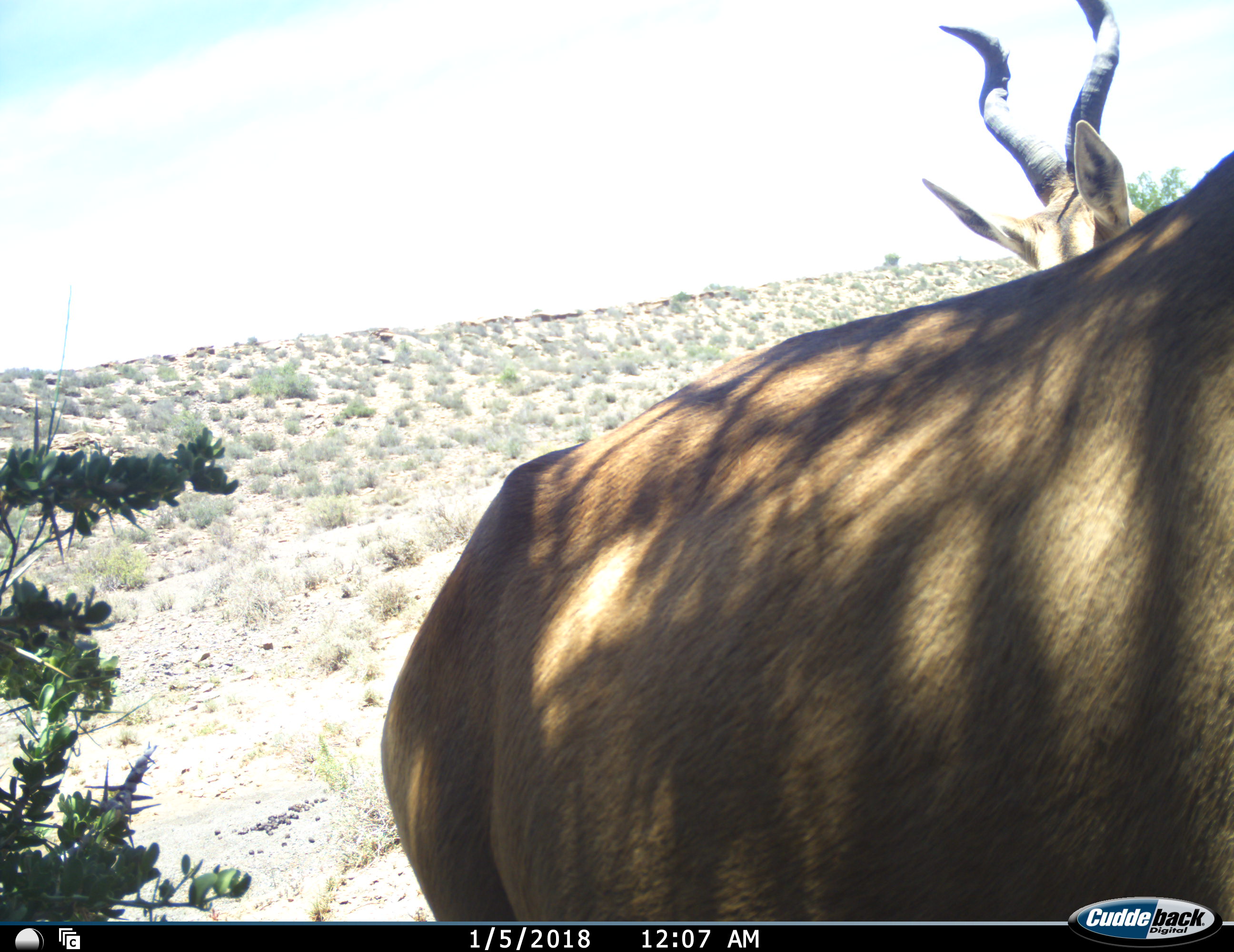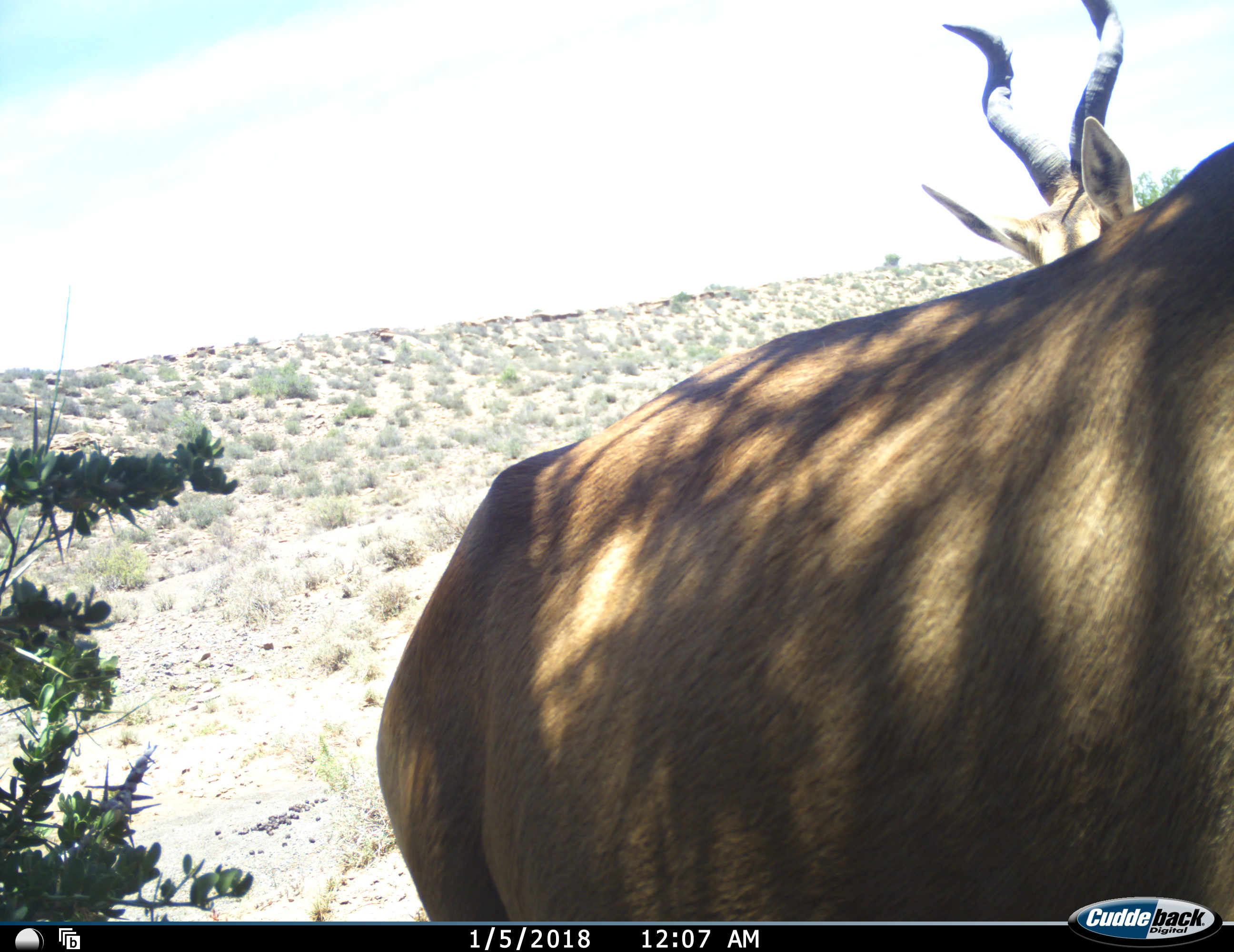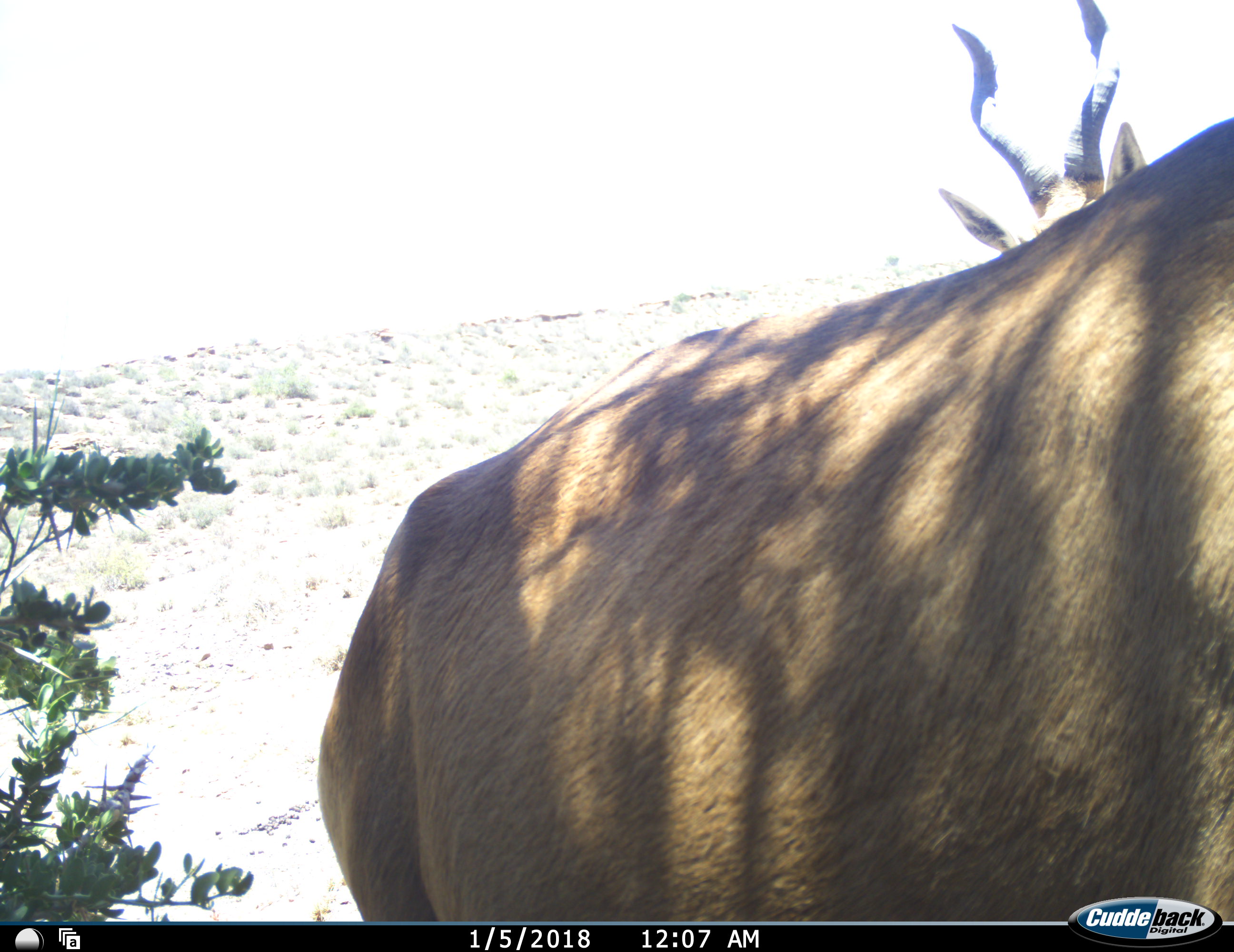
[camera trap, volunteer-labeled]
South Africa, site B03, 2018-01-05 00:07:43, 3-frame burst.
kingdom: Animalia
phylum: Chordata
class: Mammalia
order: Artiodactyla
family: Bovidae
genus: Alcelaphus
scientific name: Alcelaphus buselaphus caama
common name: red hartebeest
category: hartebeestred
Hartebeestred (red hartebeest) (Alcelaphus buselaphus caama), count 2. Behavior (volunteer vote fractions): standing 100%, resting 0%, moving 0%, interacting 0%. Young present (vote fraction): 0%. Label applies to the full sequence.